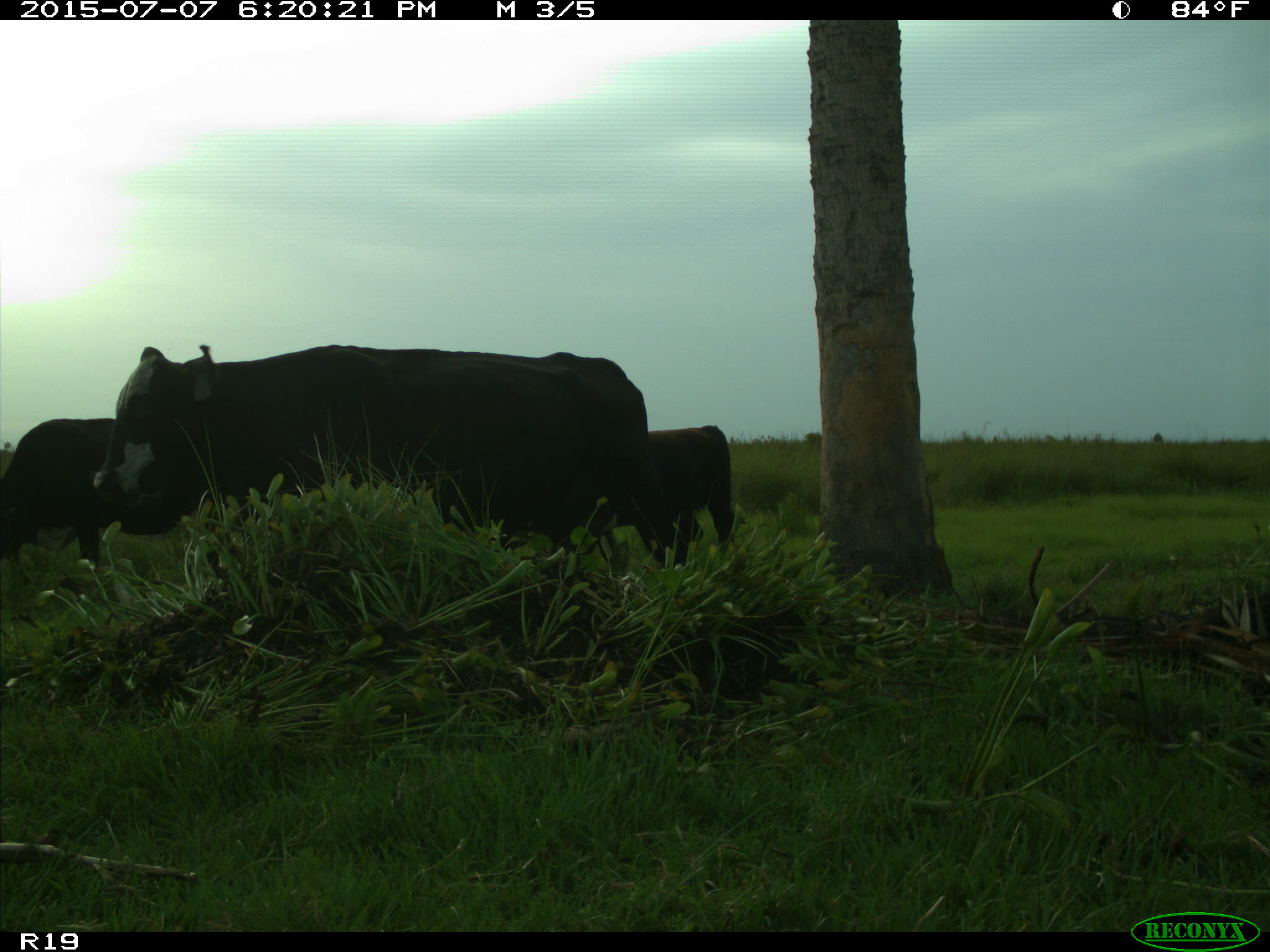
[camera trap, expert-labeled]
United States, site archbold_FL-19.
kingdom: Animalia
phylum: Chordata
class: Mammalia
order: Artiodactyla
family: Bovidae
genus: Bos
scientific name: Bos taurus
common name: domestic cow